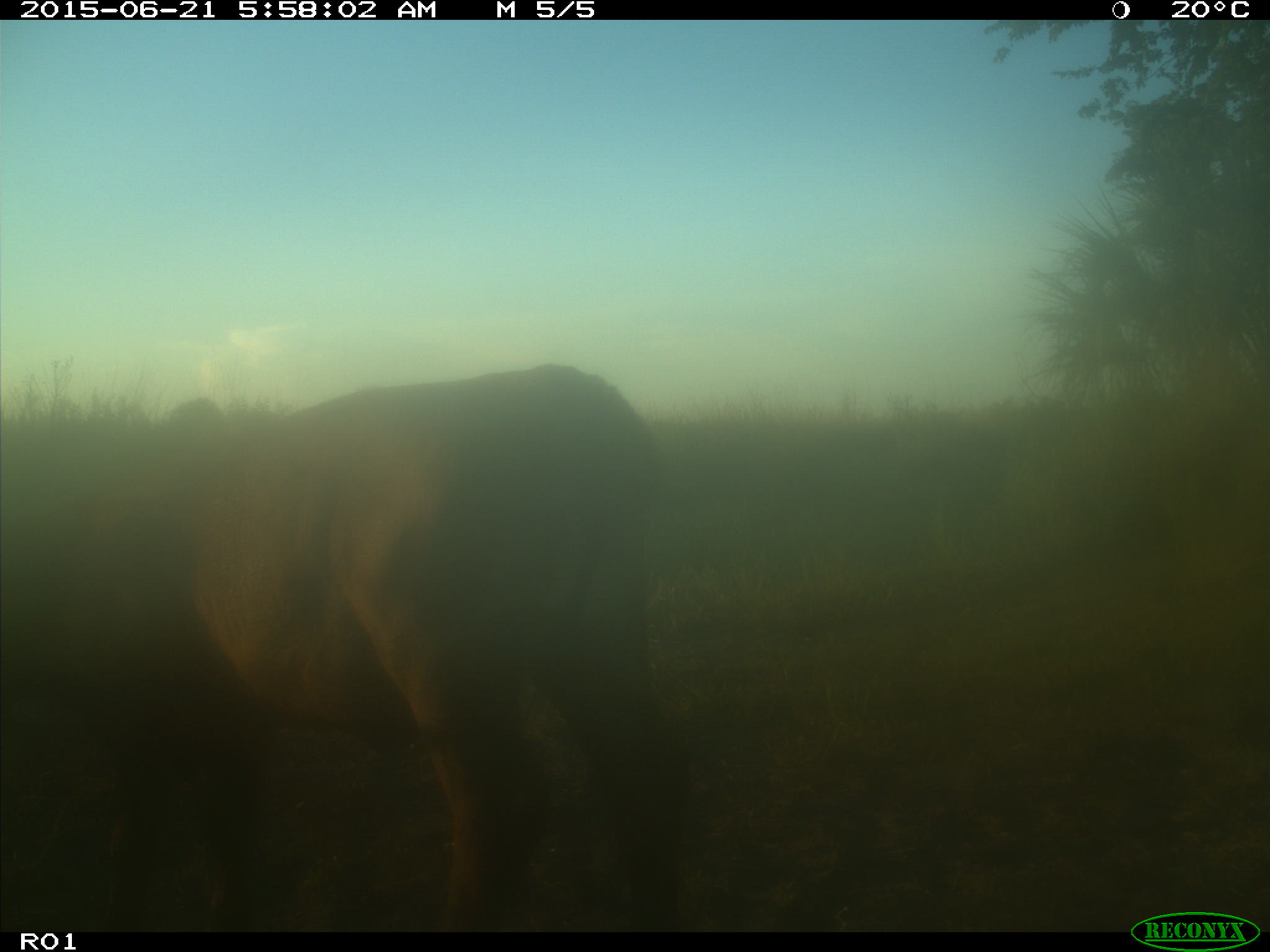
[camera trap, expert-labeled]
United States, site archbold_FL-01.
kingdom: Animalia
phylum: Chordata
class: Mammalia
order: Artiodactyla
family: Bovidae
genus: Bos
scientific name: Bos taurus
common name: domestic cow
Bos taurus (domestic cow).